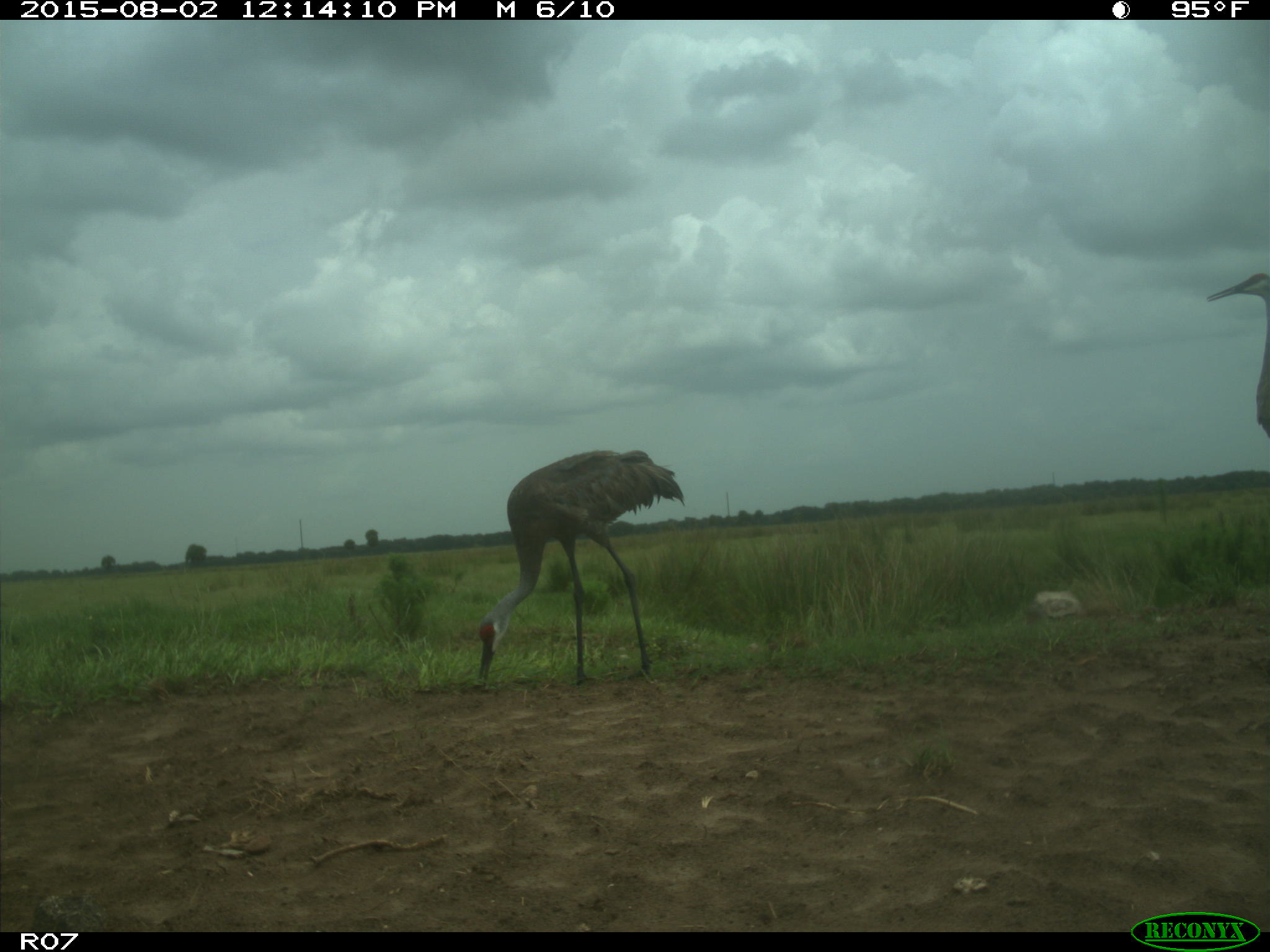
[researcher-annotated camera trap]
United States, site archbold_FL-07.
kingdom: Animalia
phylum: Chordata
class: Aves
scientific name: Aves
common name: birds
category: unidentified bird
Unidentified bird (birds) (Aves).